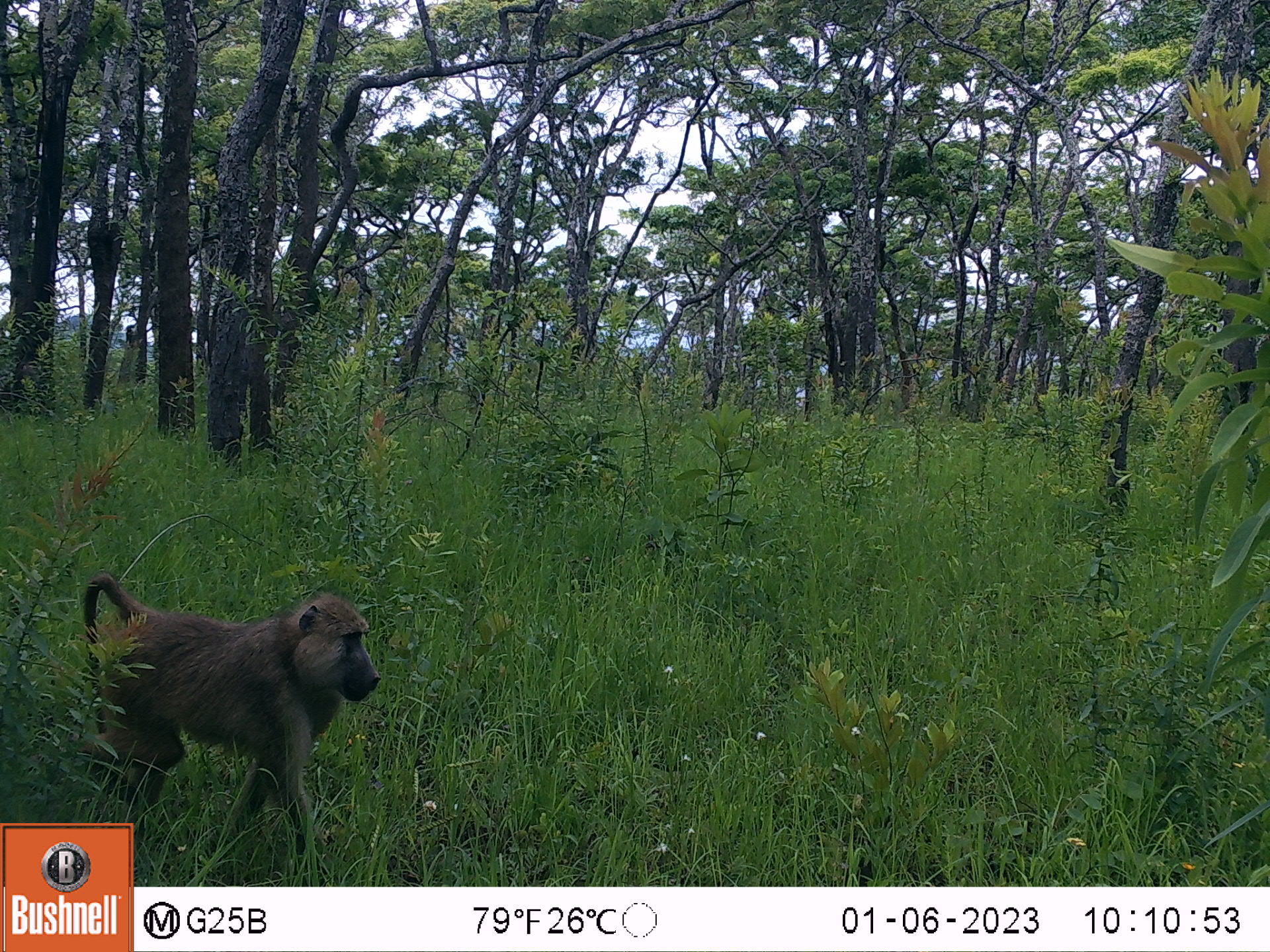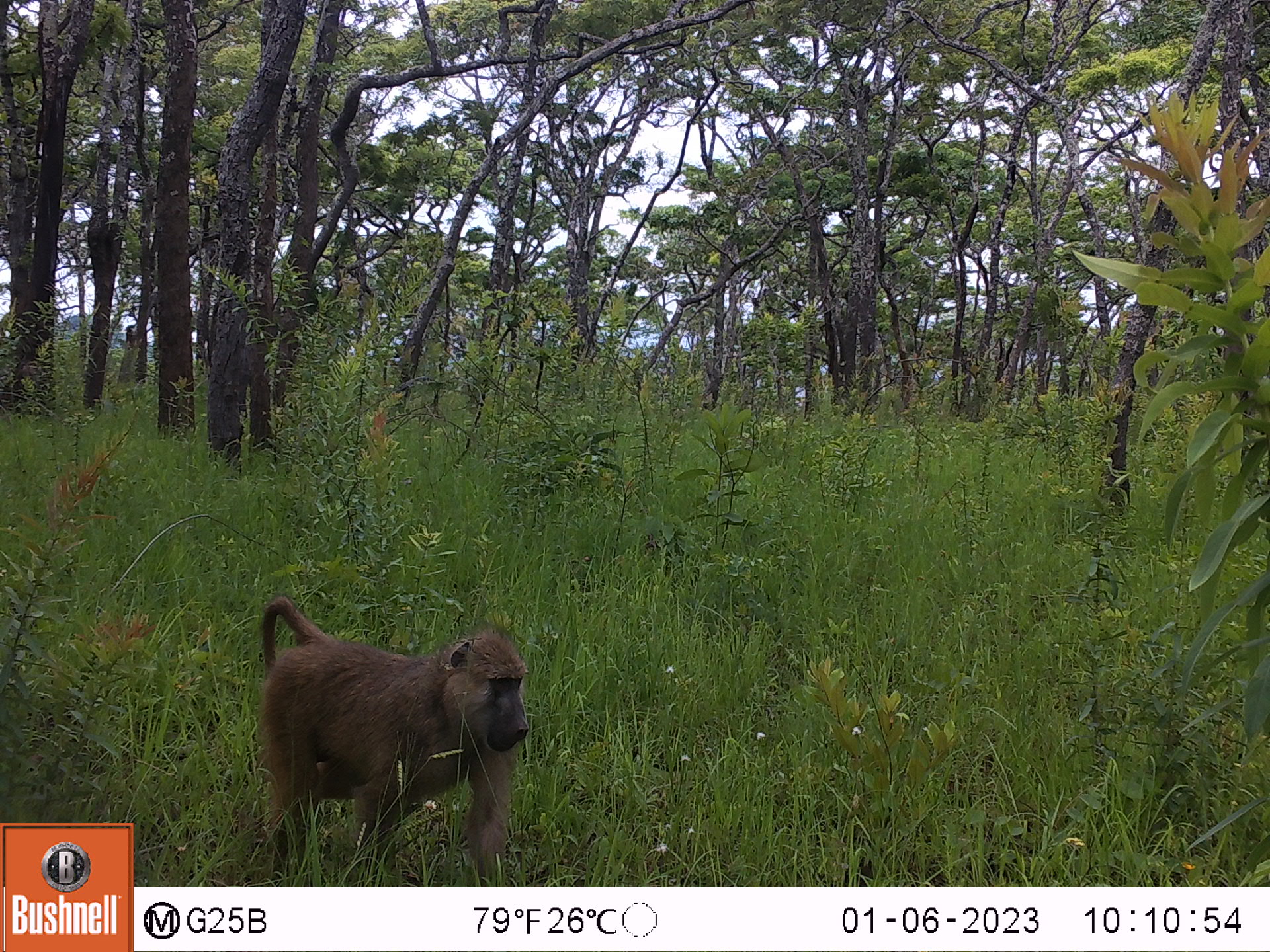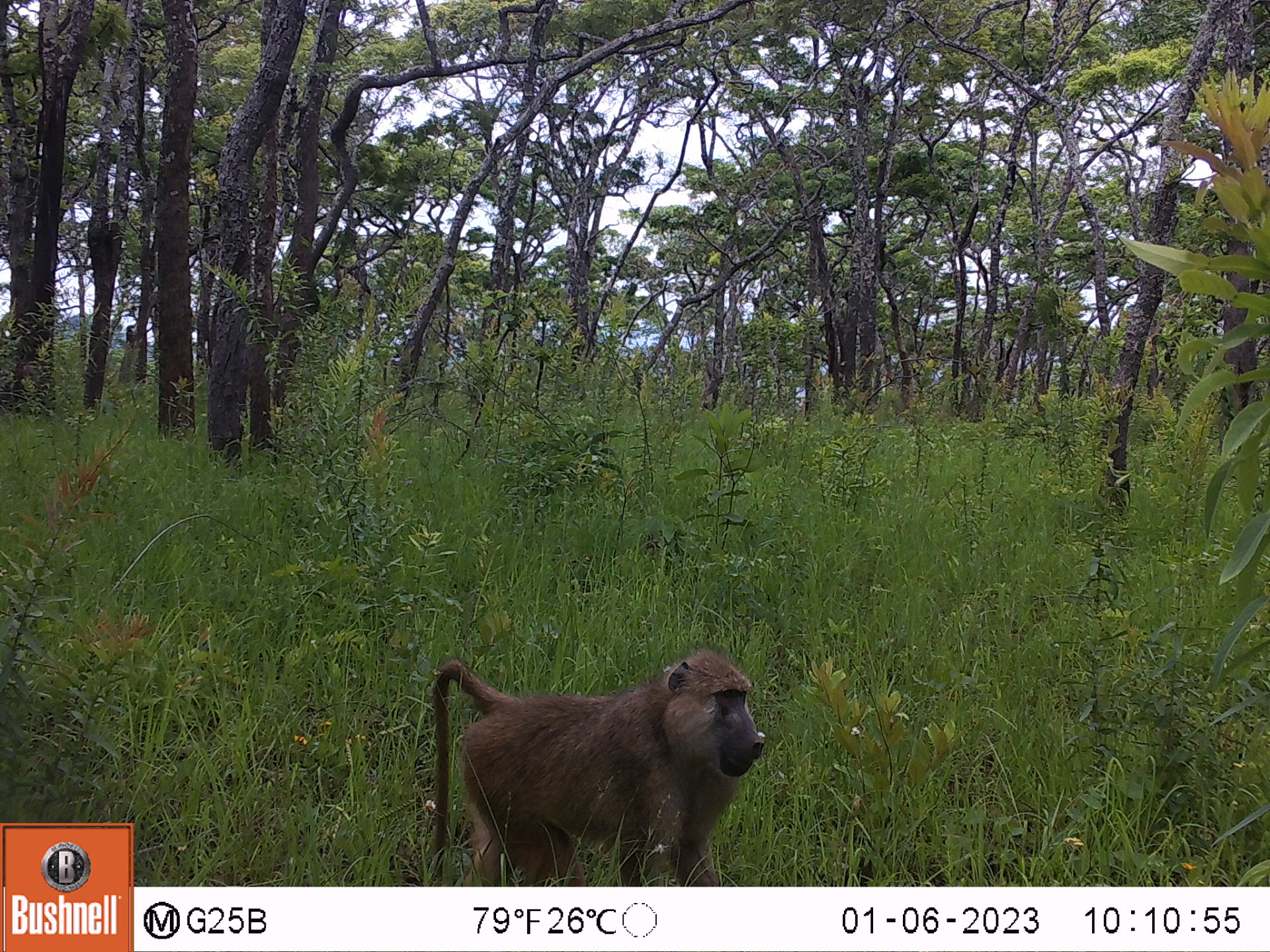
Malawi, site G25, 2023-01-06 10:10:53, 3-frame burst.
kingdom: Animalia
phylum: Chordata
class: Mammalia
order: Primates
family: Cercopithecidae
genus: Papio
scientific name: Papio cynocephalus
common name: yellow baboon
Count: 1.